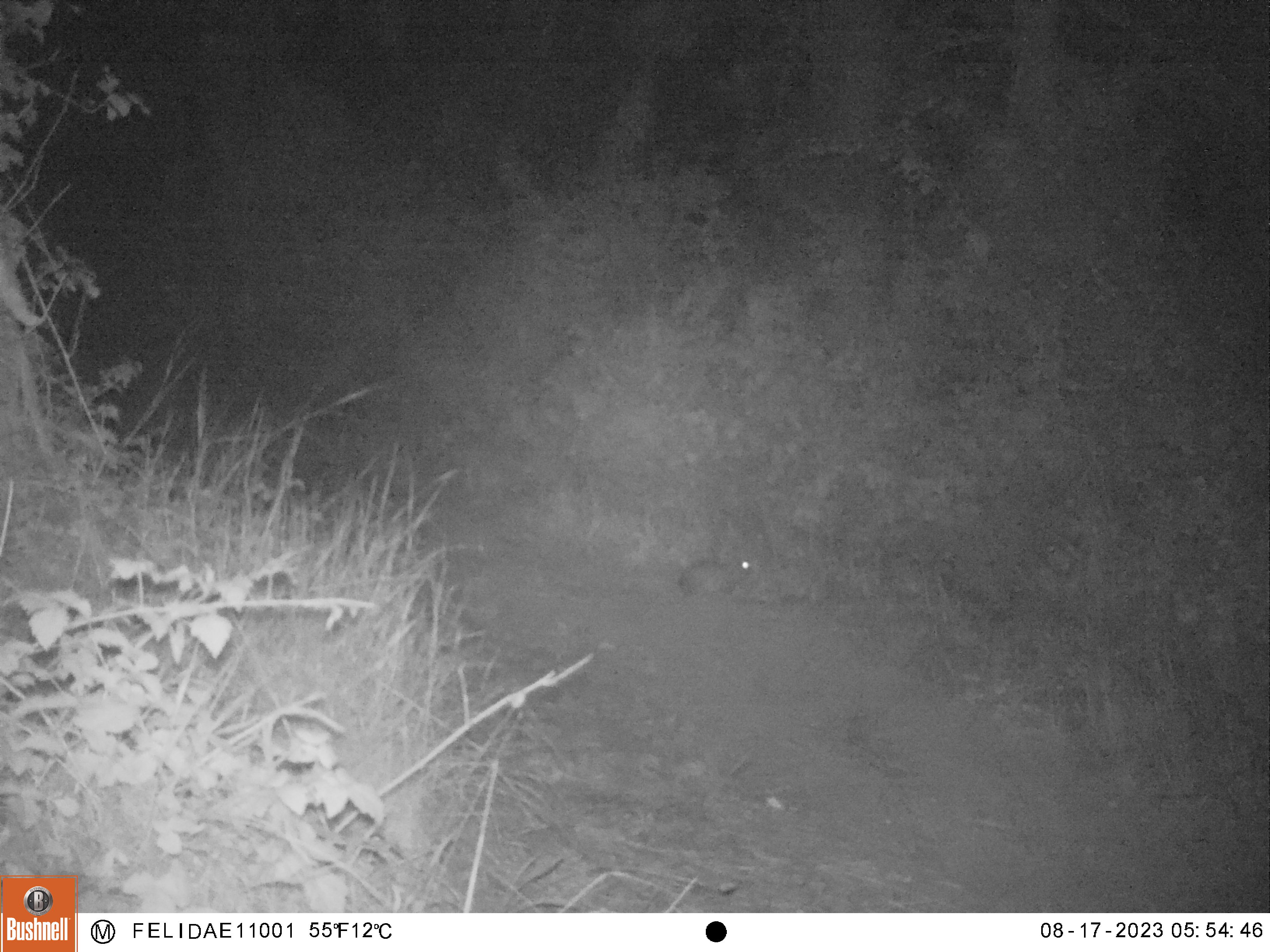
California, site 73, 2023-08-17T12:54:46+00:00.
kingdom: Animalia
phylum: Chordata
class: Mammalia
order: Lagomorpha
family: Leporidae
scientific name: Leporidae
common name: rabbit